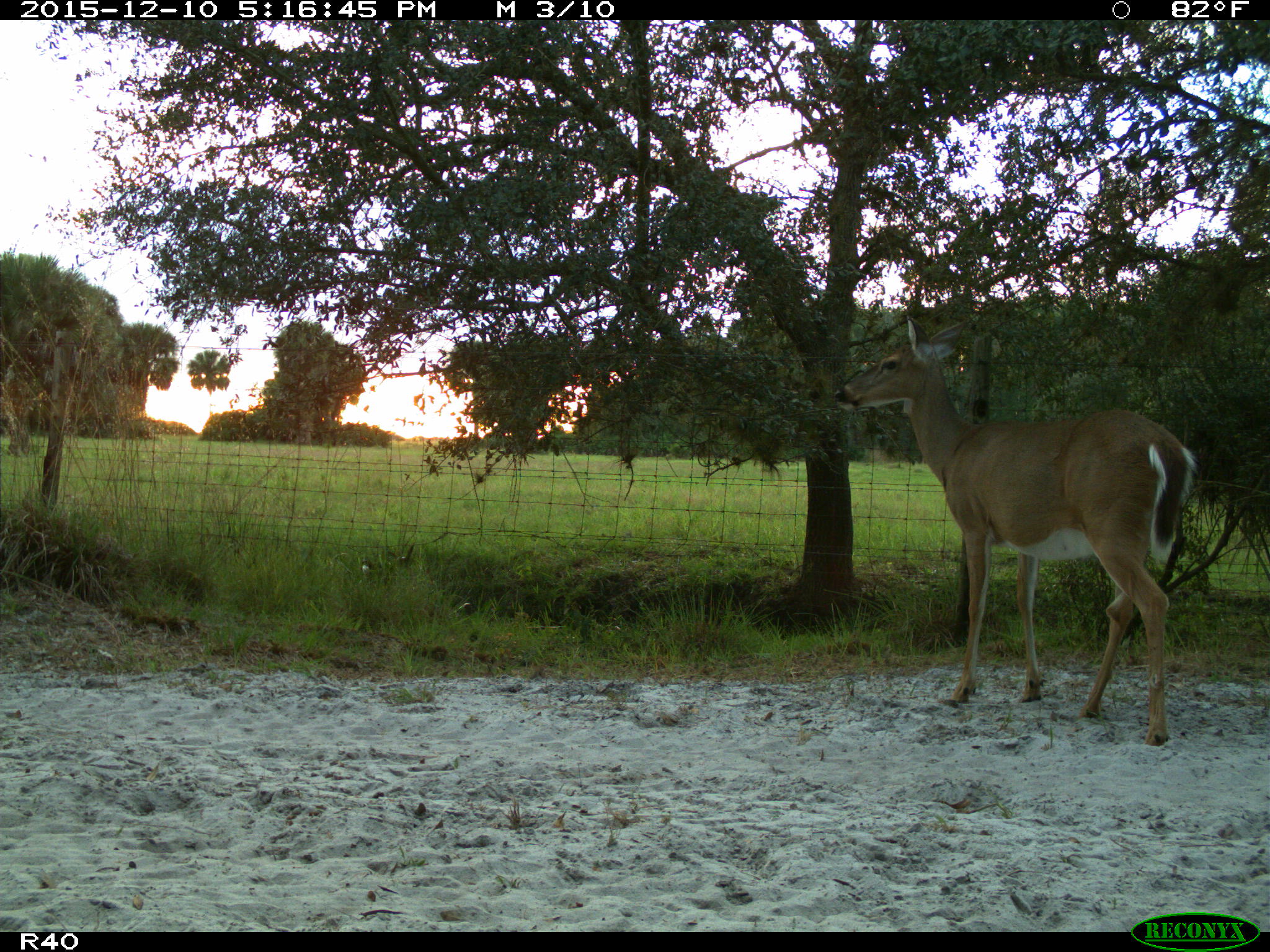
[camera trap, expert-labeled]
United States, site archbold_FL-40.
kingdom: Animalia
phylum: Chordata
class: Mammalia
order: Artiodactyla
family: Cervidae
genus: Odocoileus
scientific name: Odocoileus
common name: deer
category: unidentified deer